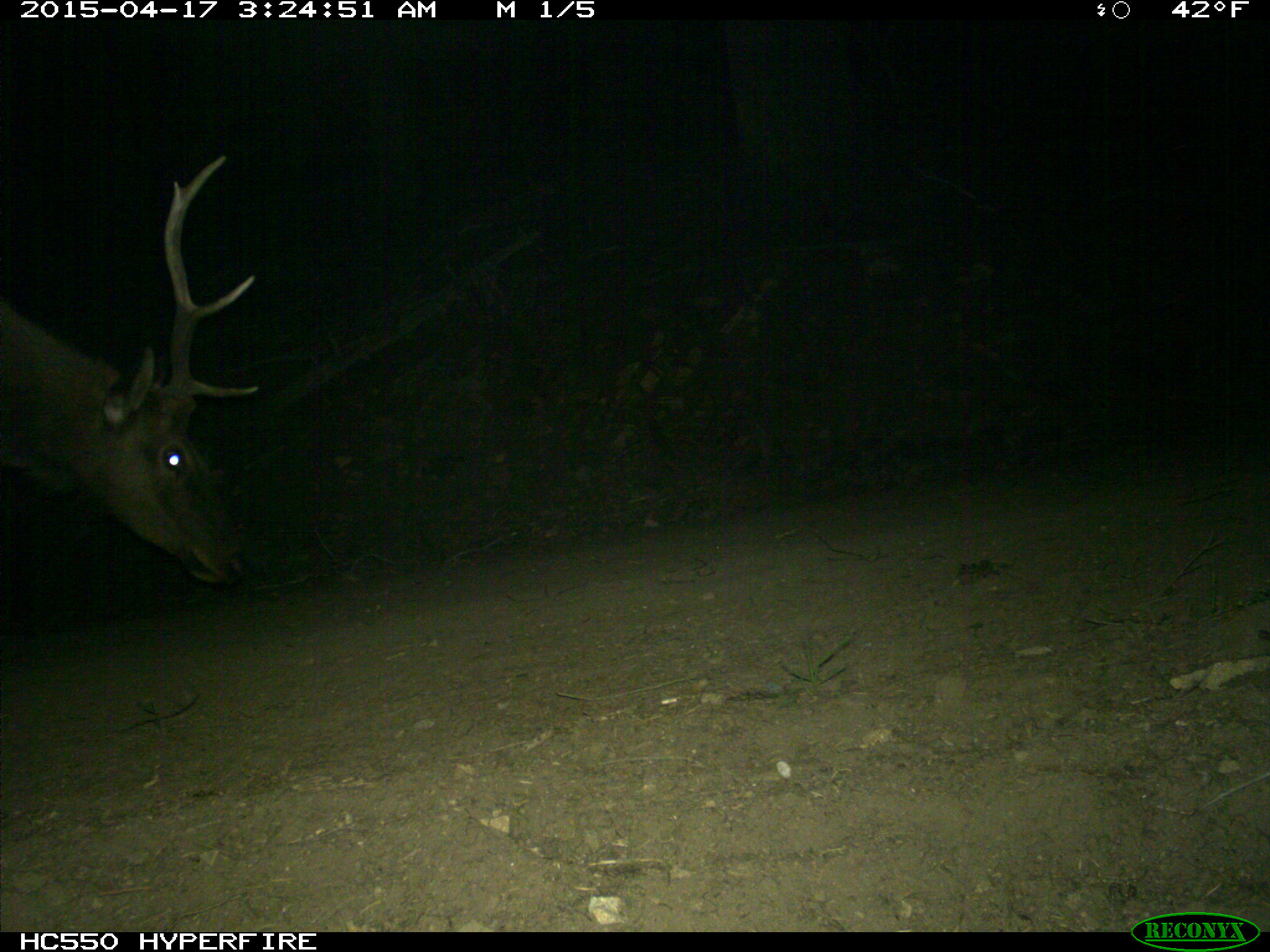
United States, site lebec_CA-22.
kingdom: Animalia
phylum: Chordata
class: Mammalia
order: Artiodactyla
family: Cervidae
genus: Cervus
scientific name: Cervus canadensis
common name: elk